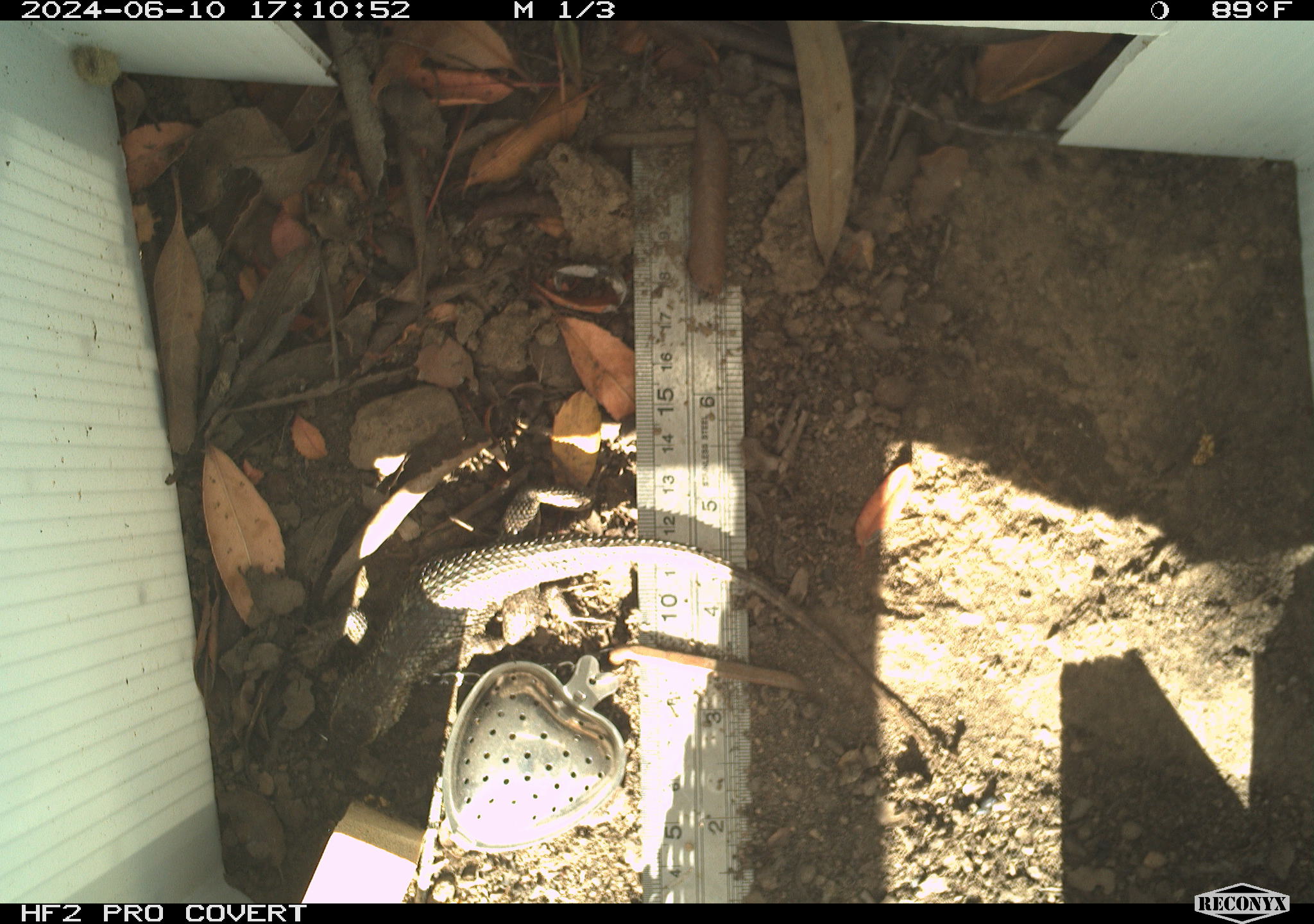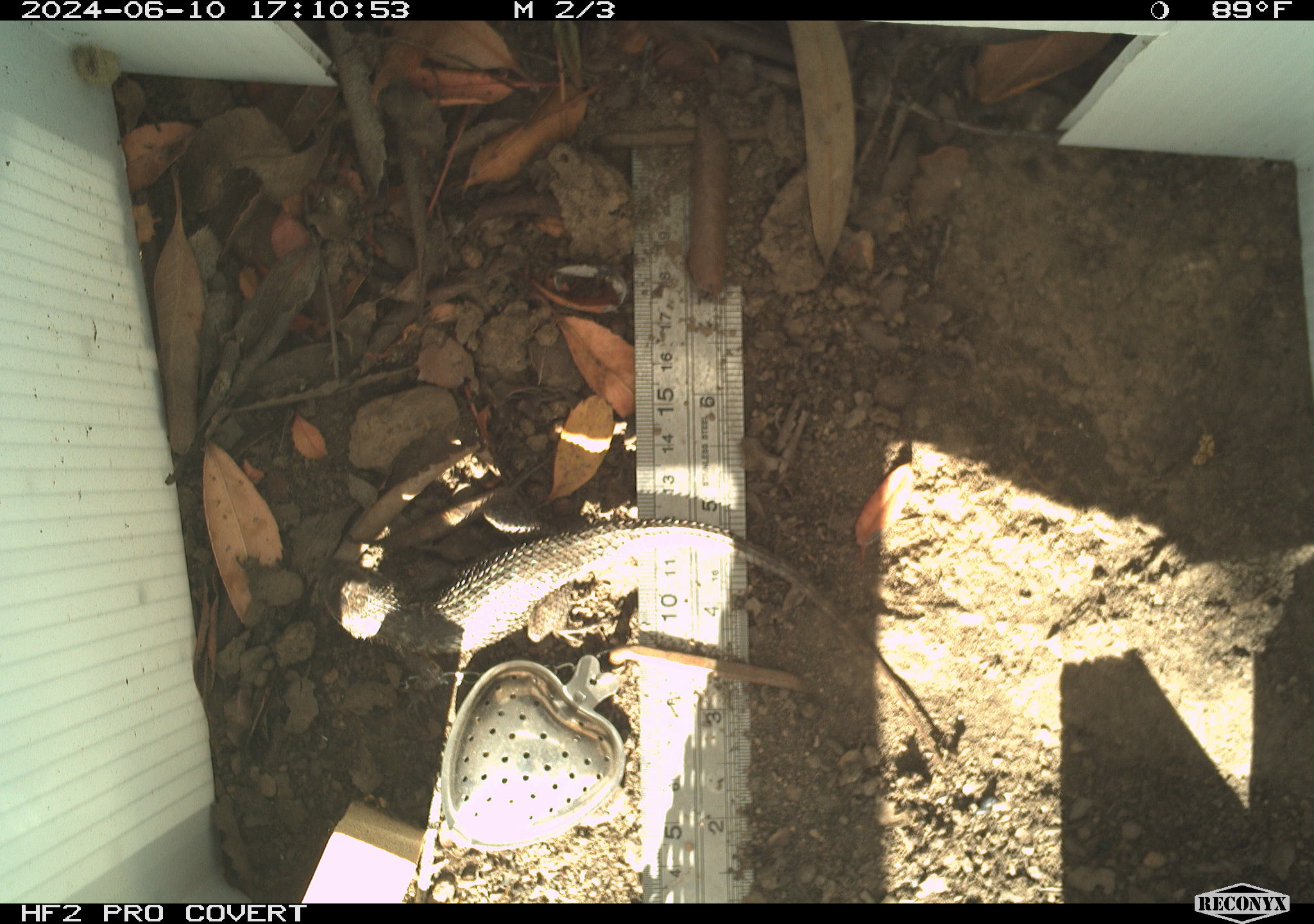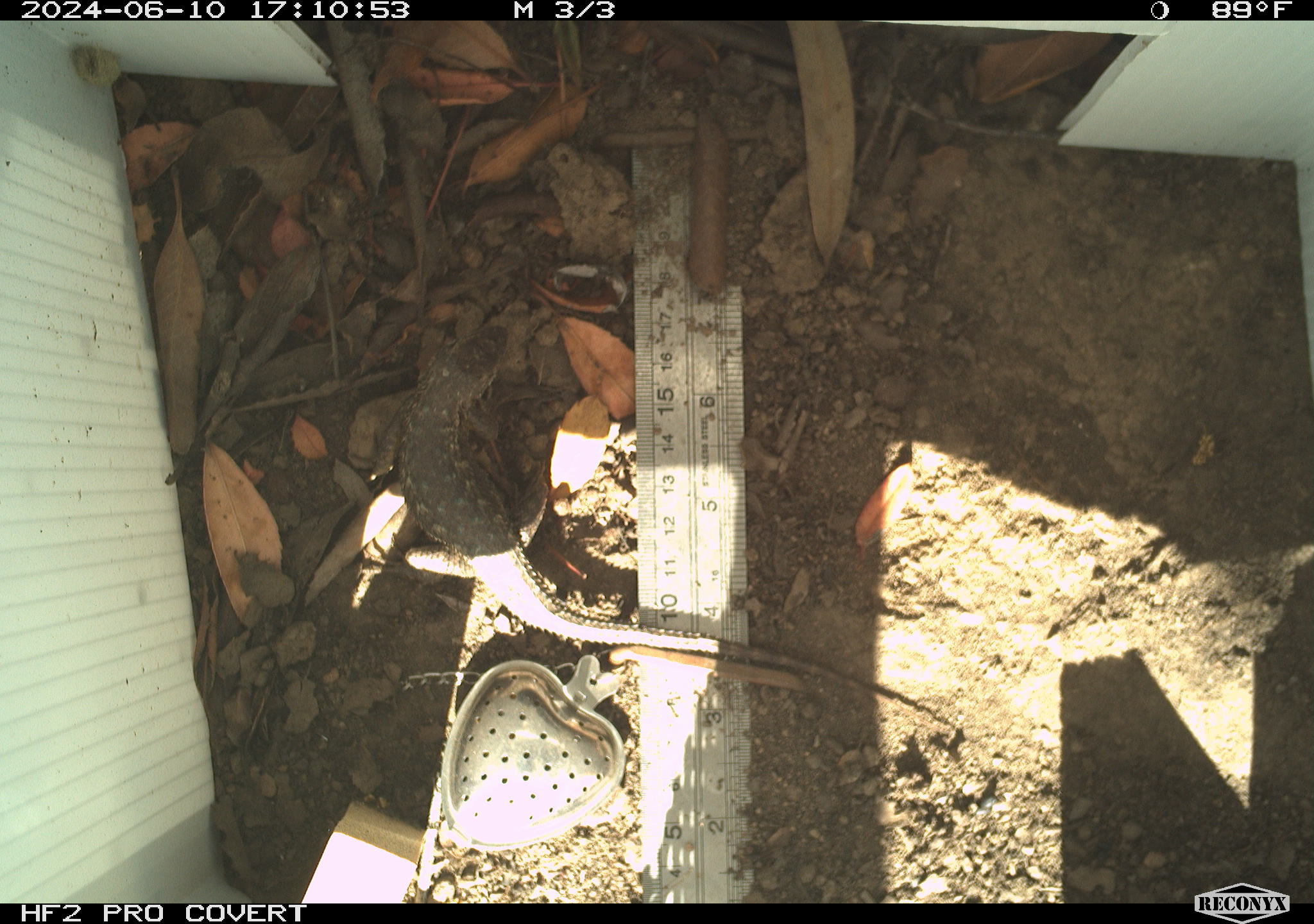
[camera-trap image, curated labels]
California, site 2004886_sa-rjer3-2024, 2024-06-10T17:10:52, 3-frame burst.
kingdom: Animalia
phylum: Chordata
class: Reptilia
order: Squamata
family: Phrynosomatidae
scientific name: Phrynosomatidae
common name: phrynosomatid lizards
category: phrynosomatidae family